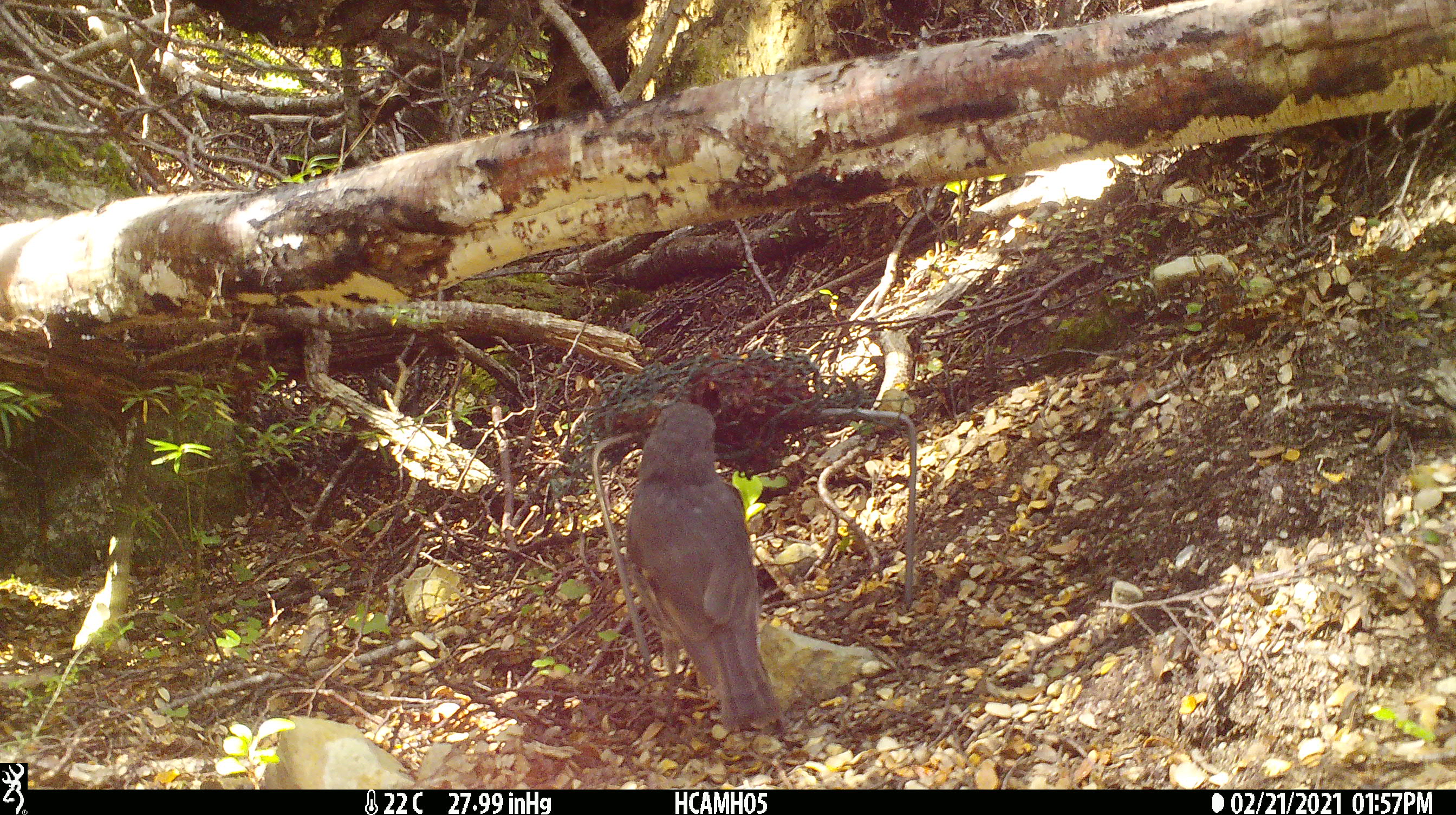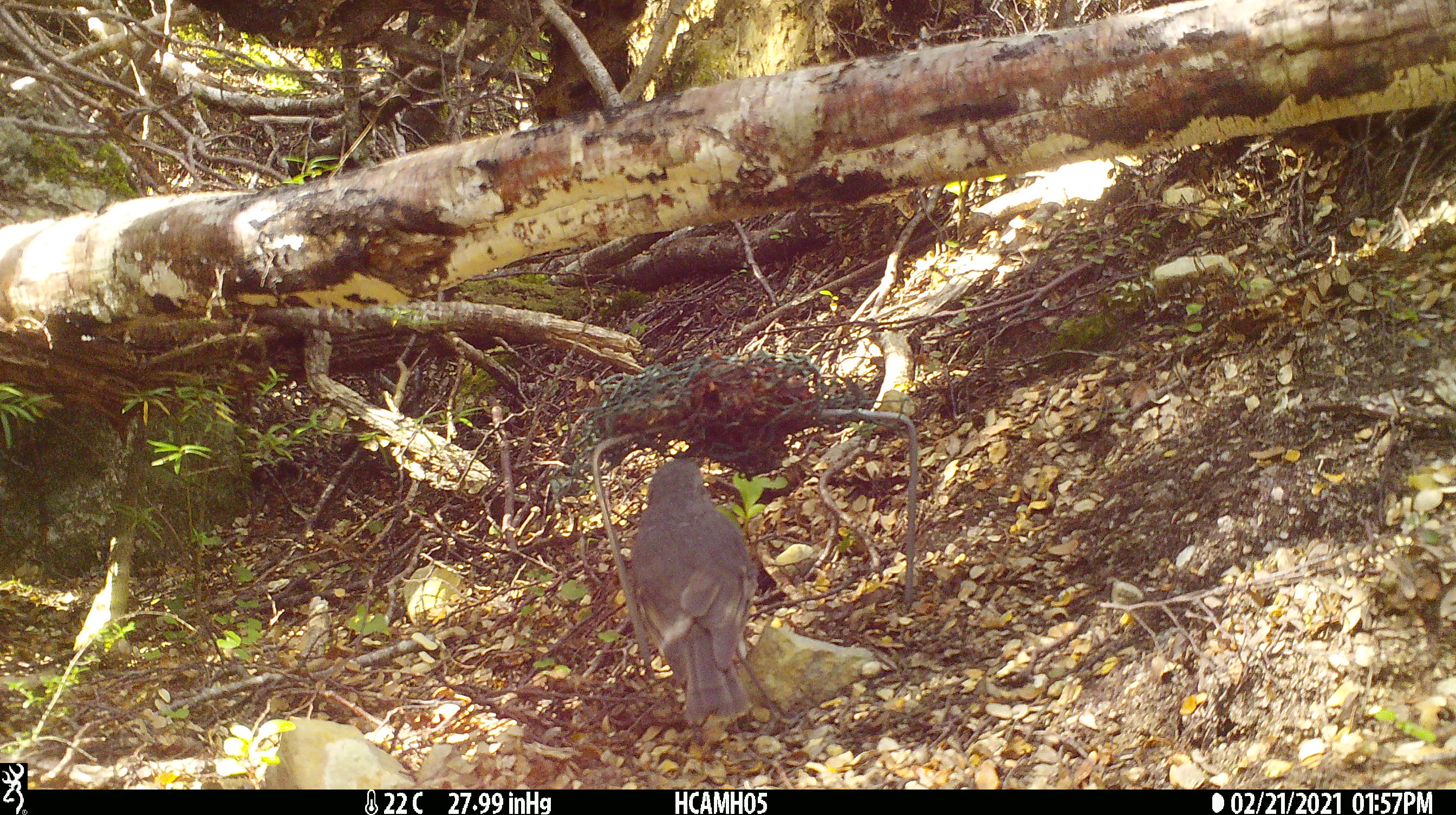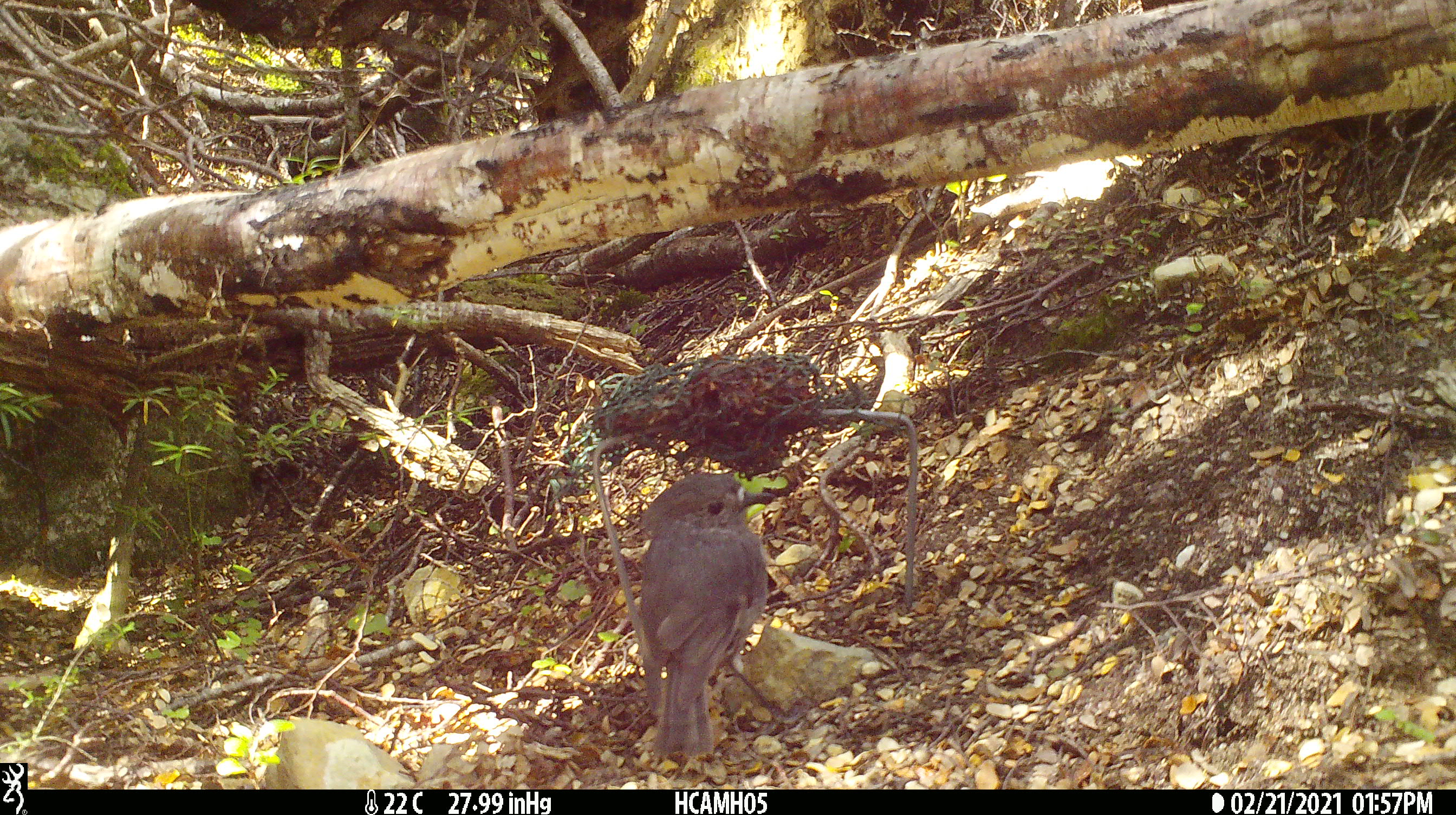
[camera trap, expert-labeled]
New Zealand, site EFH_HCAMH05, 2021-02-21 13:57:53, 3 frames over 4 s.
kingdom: Animalia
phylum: Chordata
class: Aves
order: Passeriformes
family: Petroicidae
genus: Petroica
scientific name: Petroica australis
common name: new zealand robin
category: robin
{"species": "robin (new zealand robin) (Petroica australis)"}